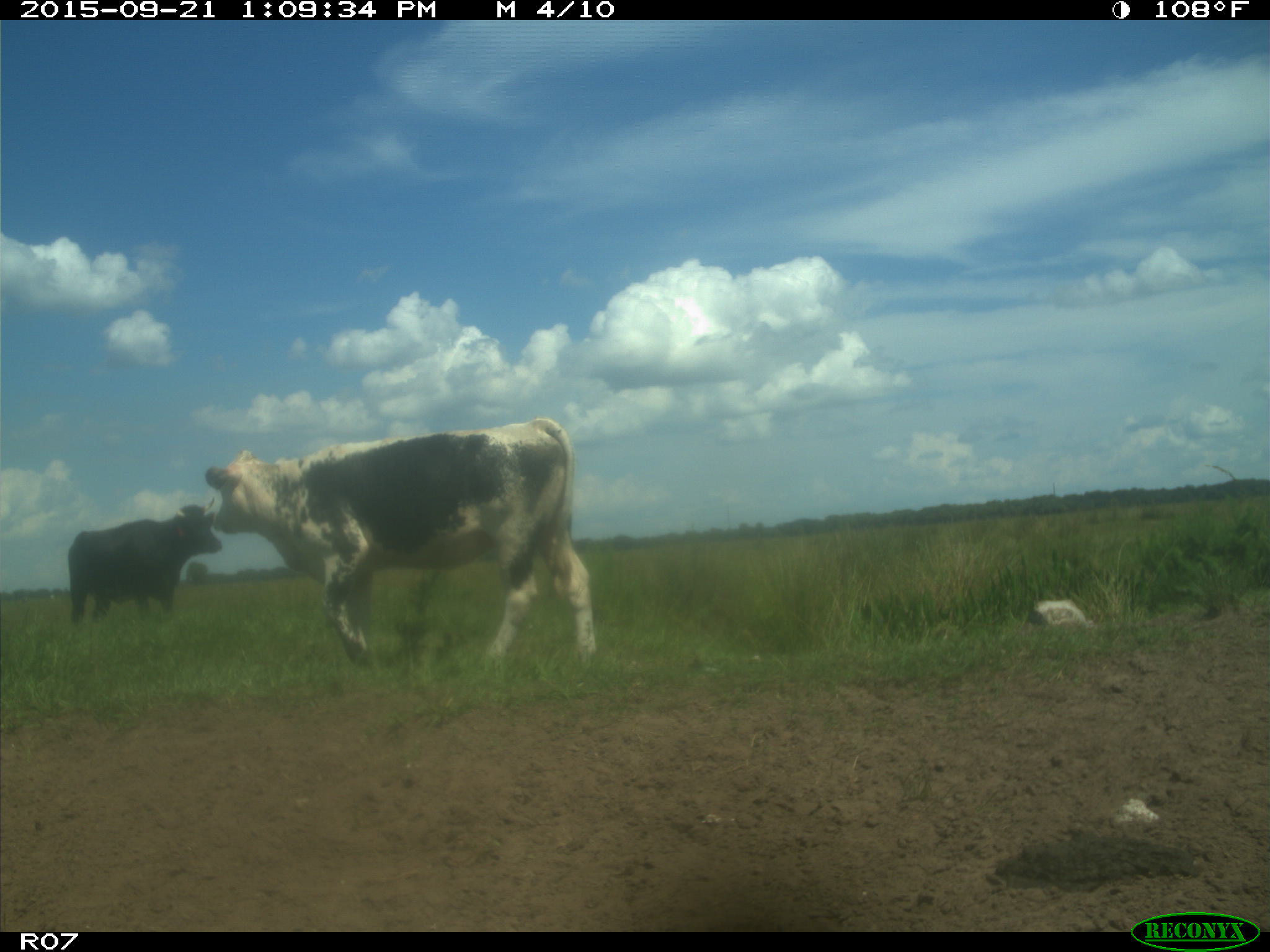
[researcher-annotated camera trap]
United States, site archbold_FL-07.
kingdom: Animalia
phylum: Chordata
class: Mammalia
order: Artiodactyla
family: Bovidae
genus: Bos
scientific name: Bos taurus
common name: domestic cow